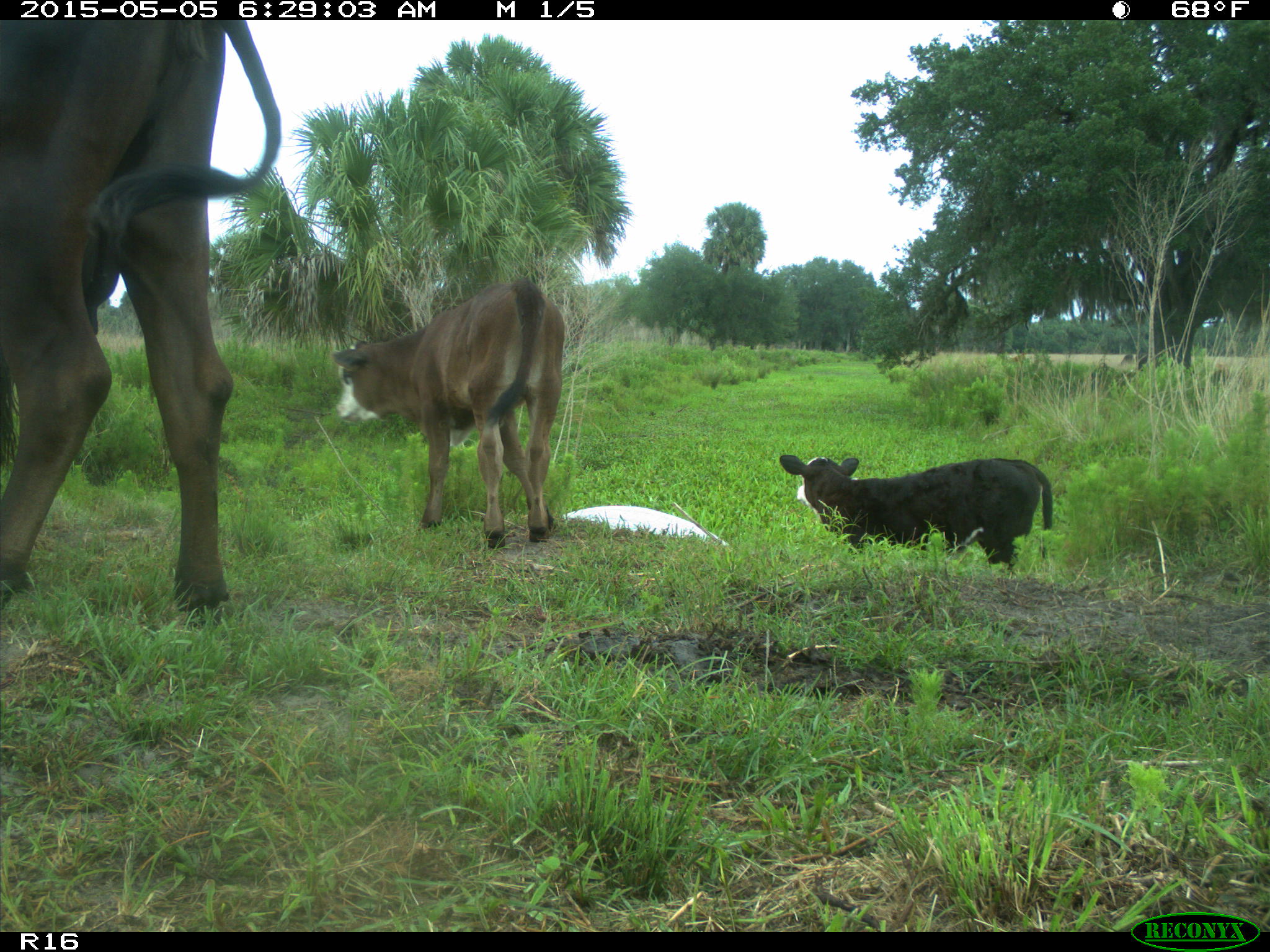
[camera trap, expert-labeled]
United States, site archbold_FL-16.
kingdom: Animalia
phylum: Chordata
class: Mammalia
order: Artiodactyla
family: Bovidae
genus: Bos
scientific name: Bos taurus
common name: domestic cow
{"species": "Bos taurus (domestic cow)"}